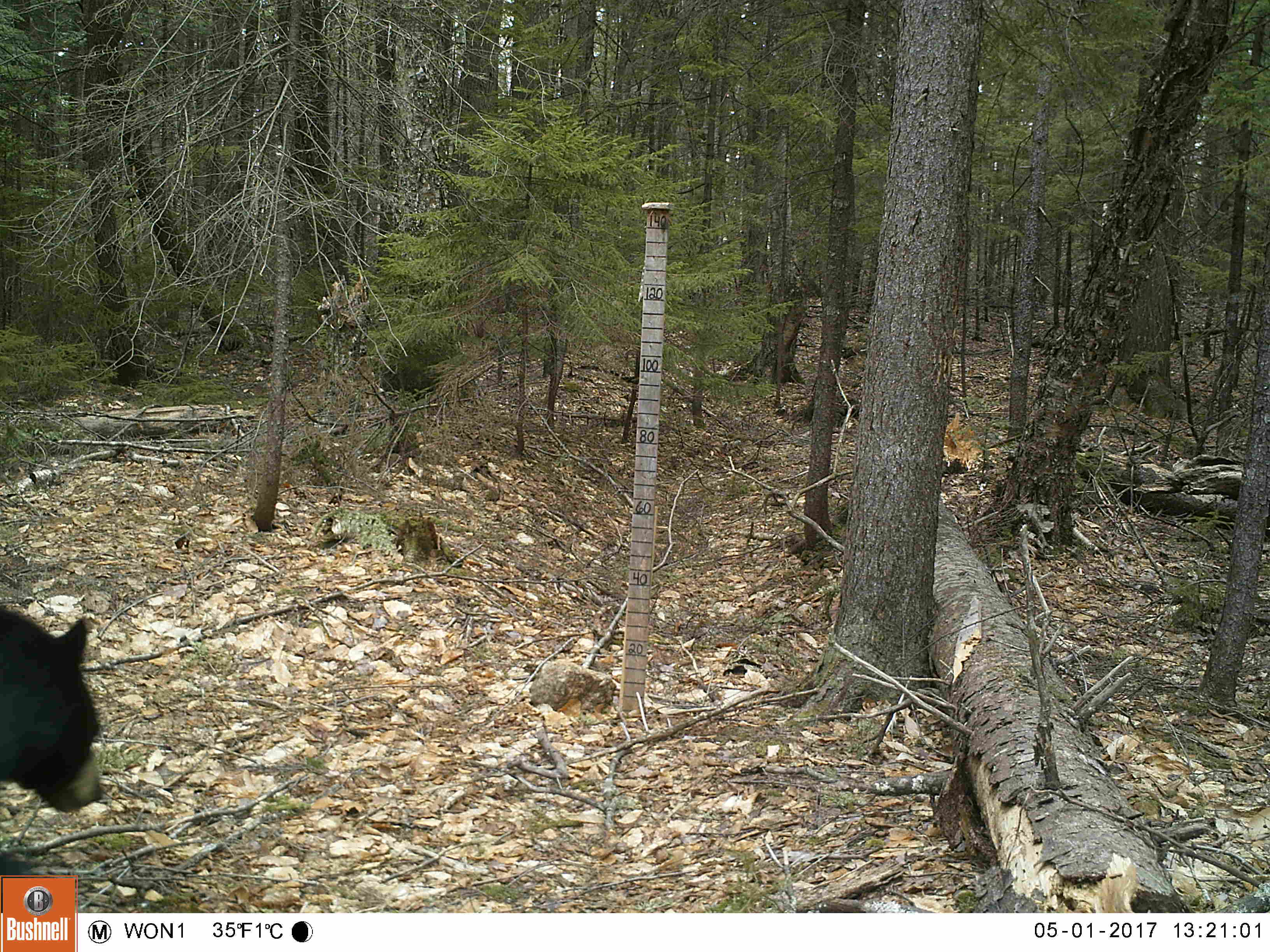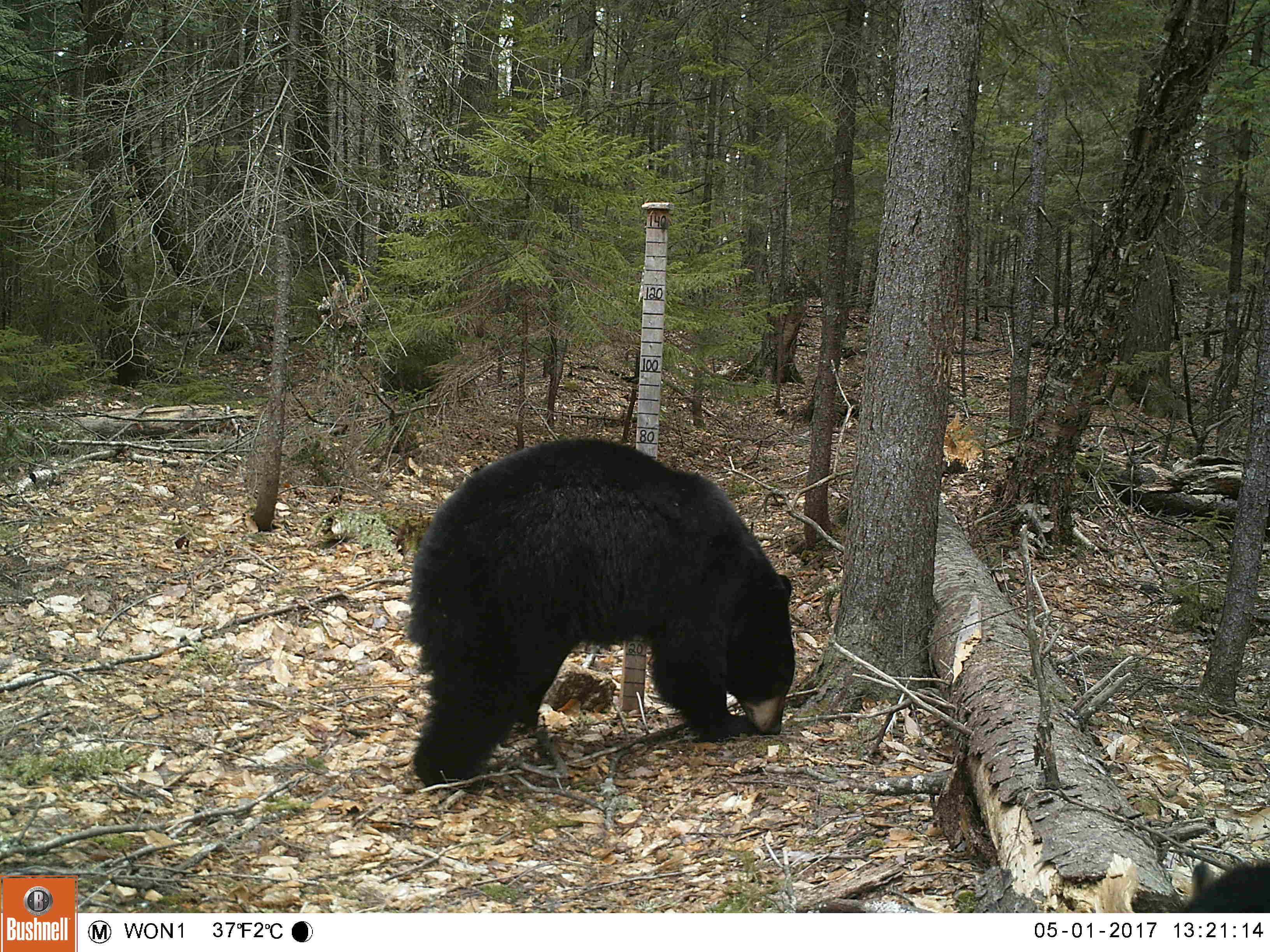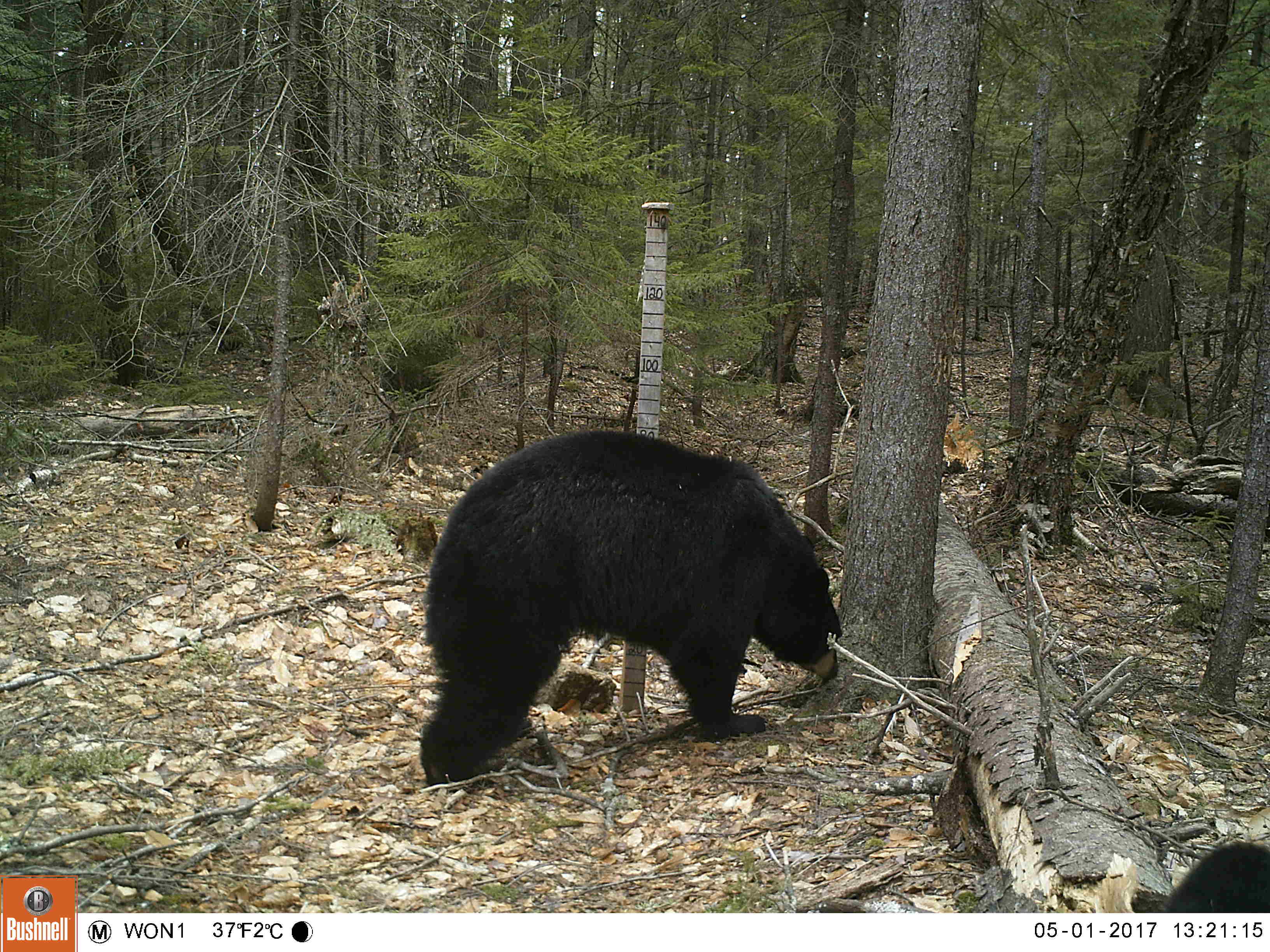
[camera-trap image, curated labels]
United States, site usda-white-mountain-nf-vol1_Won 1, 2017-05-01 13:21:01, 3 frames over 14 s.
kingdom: Animalia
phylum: Chordata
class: Mammalia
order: Carnivora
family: Ursidae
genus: Ursus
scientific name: Ursus americanus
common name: black bear